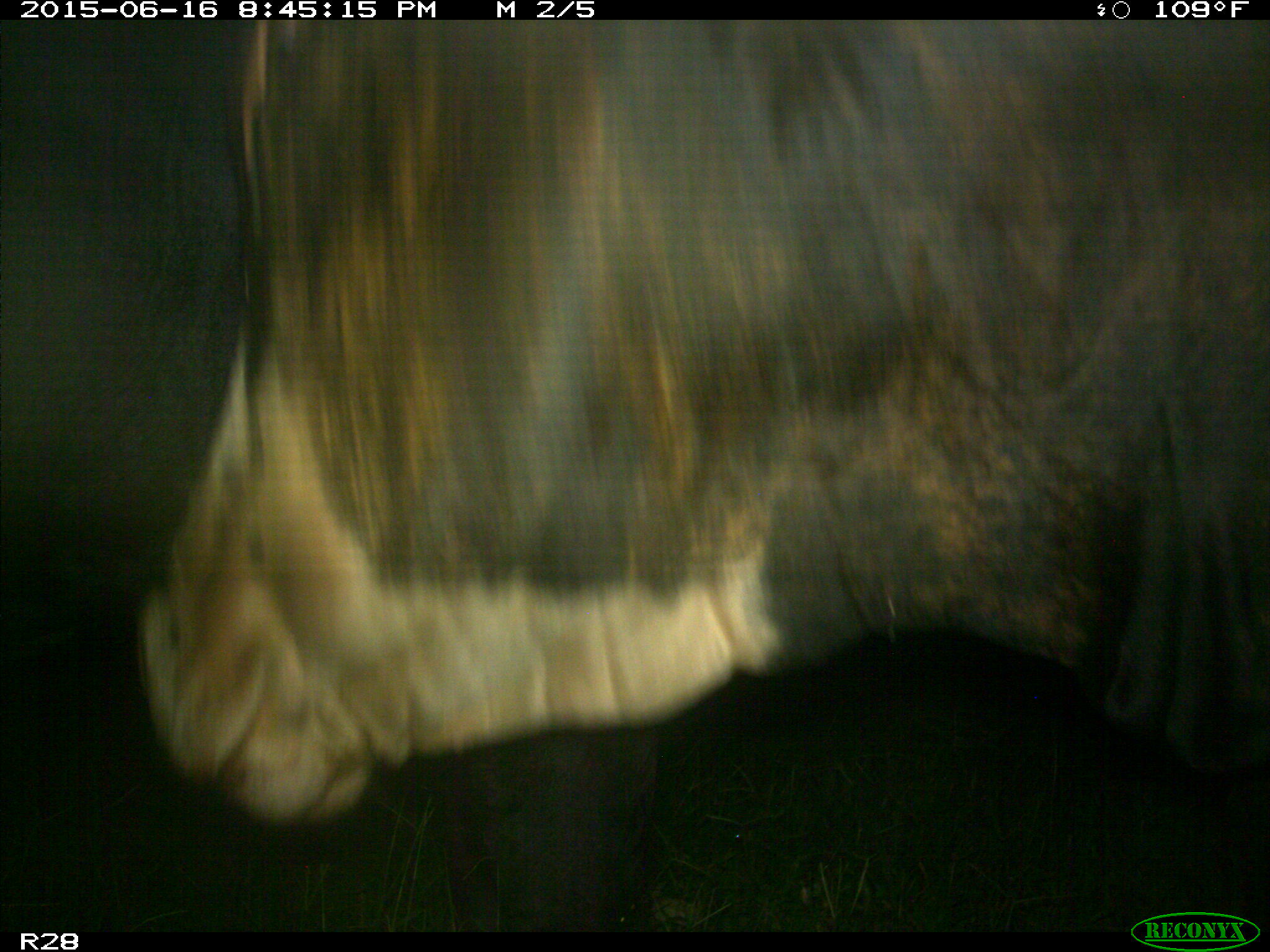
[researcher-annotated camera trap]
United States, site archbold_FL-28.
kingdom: Animalia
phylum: Chordata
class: Mammalia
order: Artiodactyla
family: Bovidae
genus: Bos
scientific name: Bos taurus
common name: domestic cow